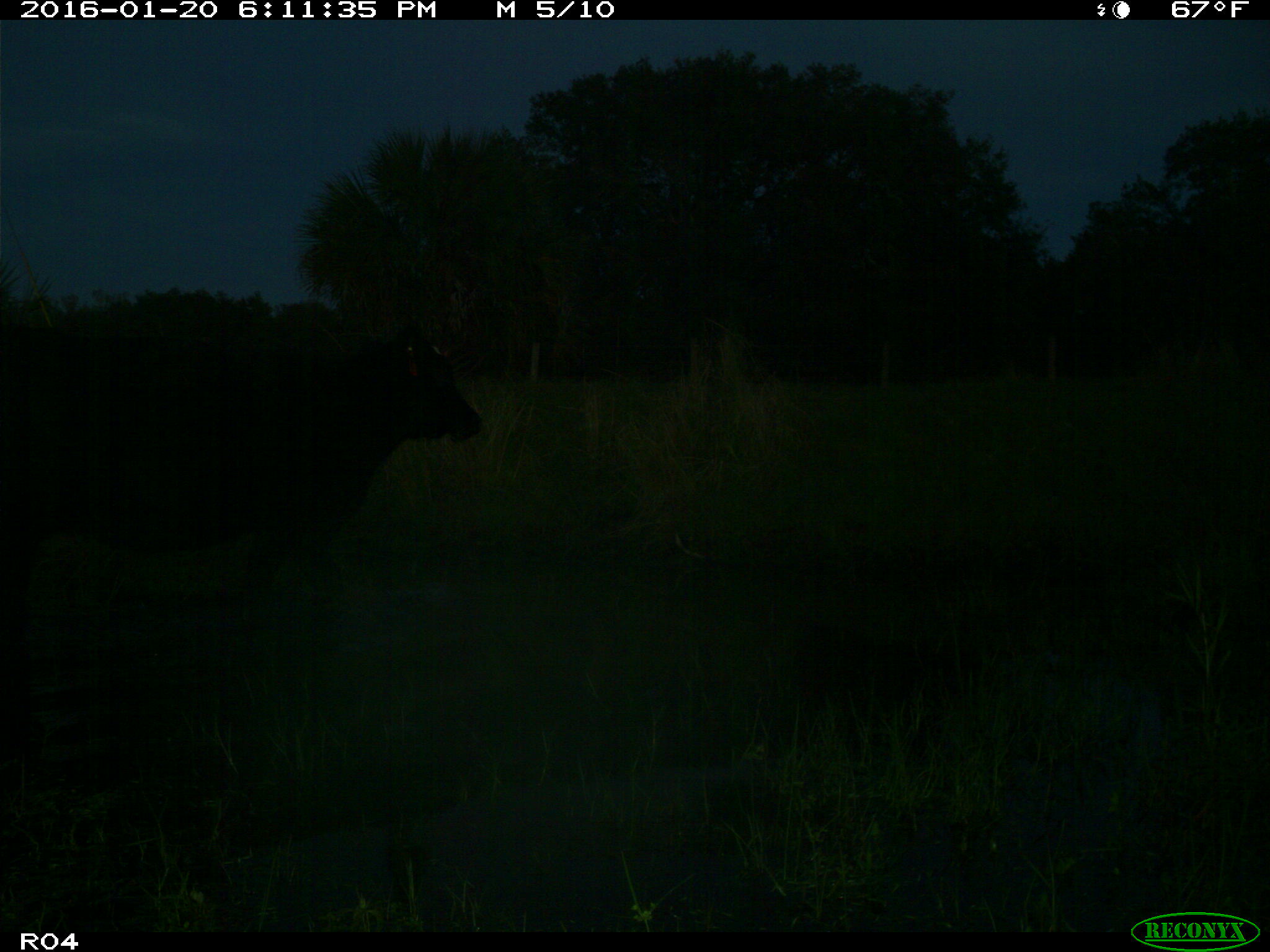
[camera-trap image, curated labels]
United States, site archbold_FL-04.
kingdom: Animalia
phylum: Chordata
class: Mammalia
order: Artiodactyla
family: Bovidae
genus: Bos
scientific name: Bos taurus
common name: domestic cow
Bos taurus (domestic cow).